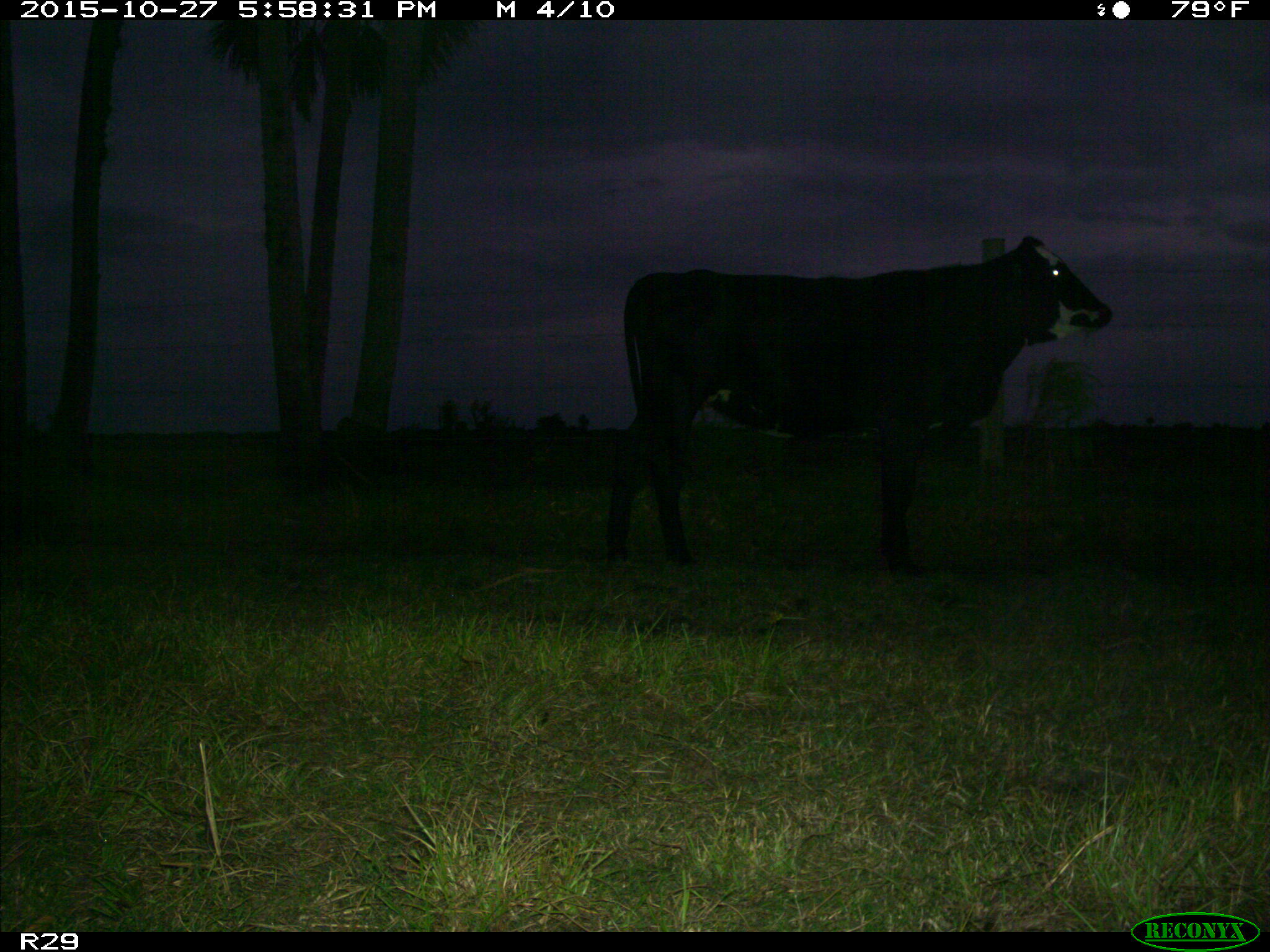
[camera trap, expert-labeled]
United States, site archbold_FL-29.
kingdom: Animalia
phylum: Chordata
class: Mammalia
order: Artiodactyla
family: Bovidae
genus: Bos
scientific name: Bos taurus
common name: domestic cow